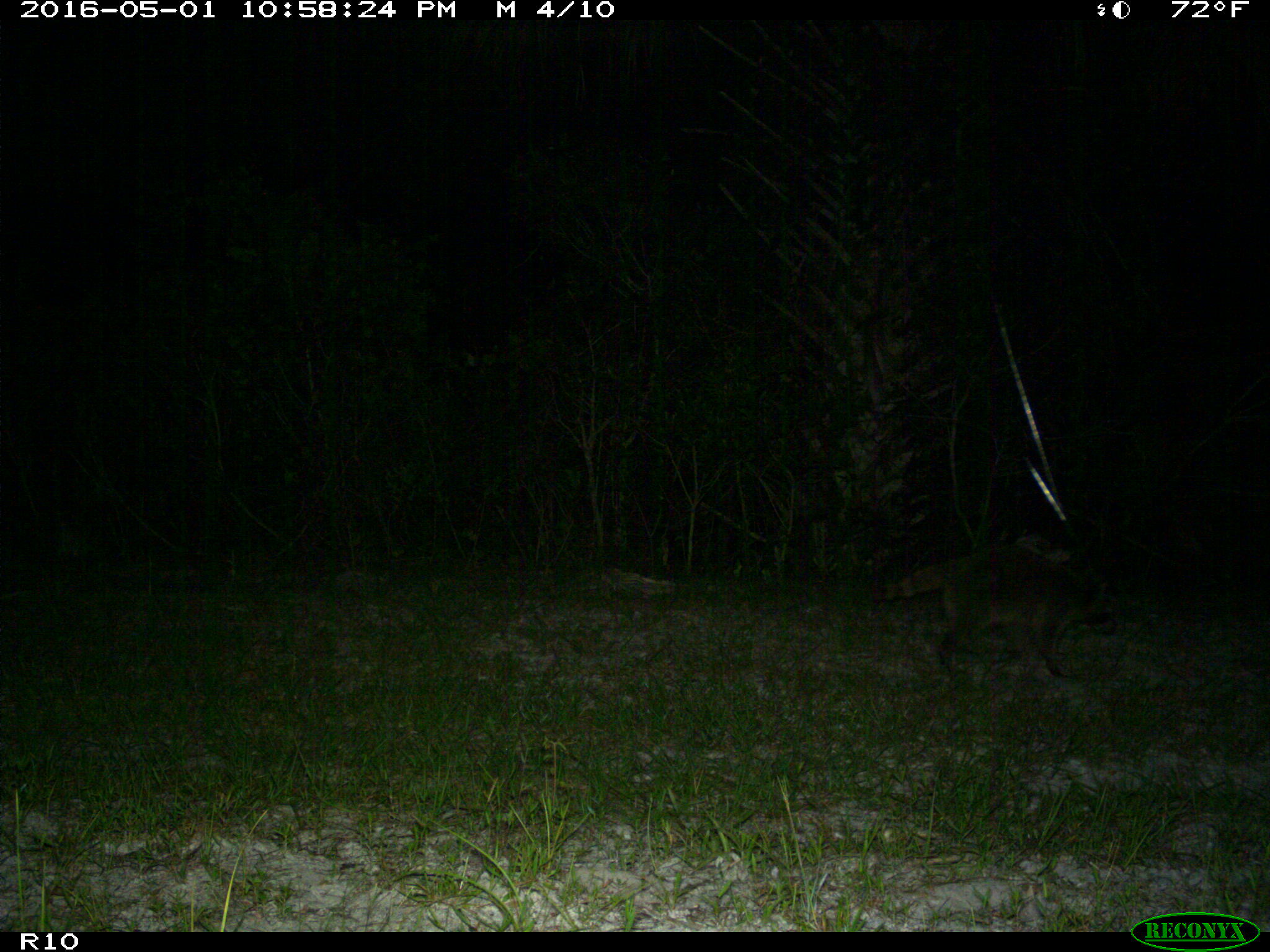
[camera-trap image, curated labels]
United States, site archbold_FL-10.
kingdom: Animalia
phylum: Chordata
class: Mammalia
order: Carnivora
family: Procyonidae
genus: Procyon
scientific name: Procyon lotor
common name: common raccoon